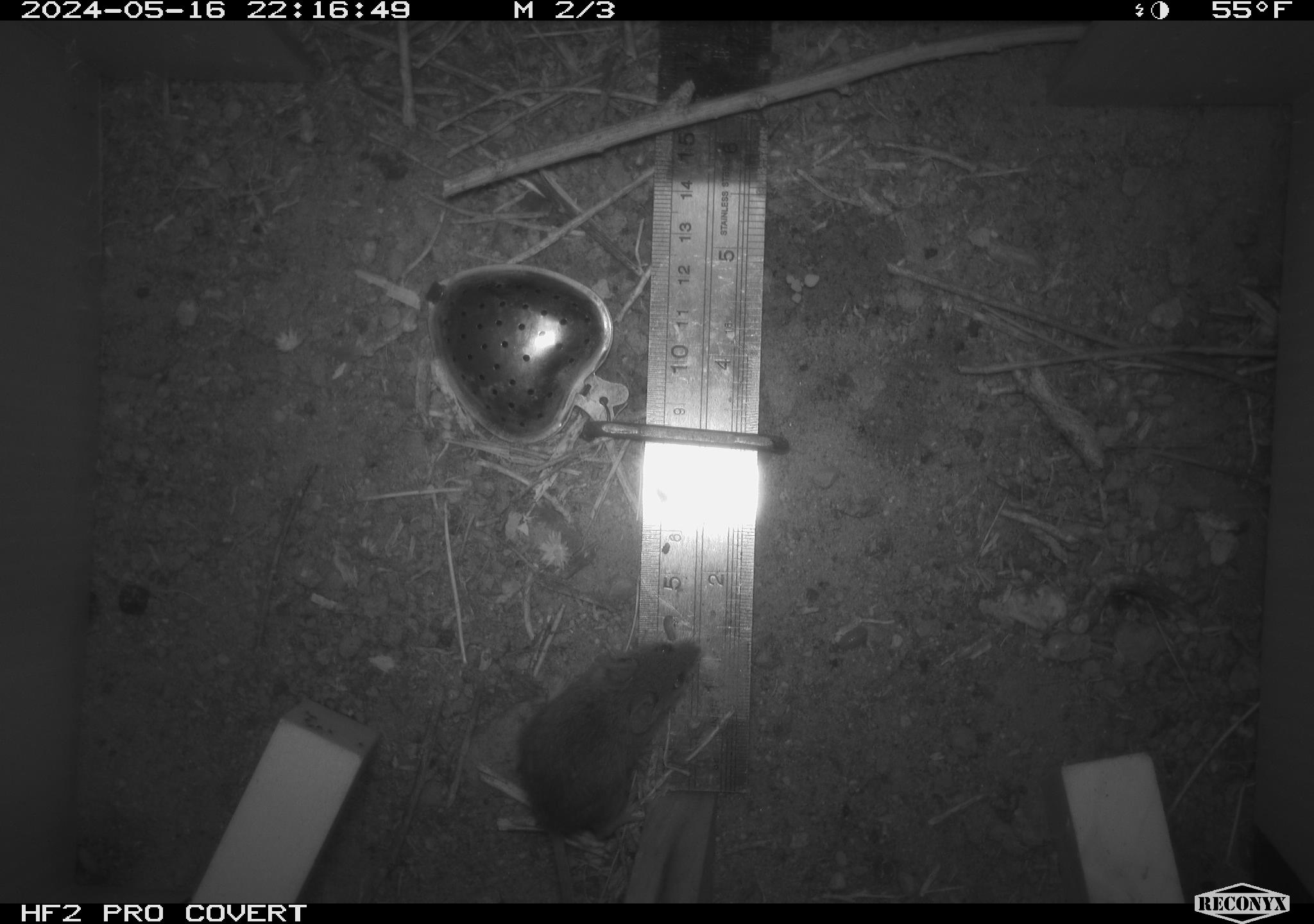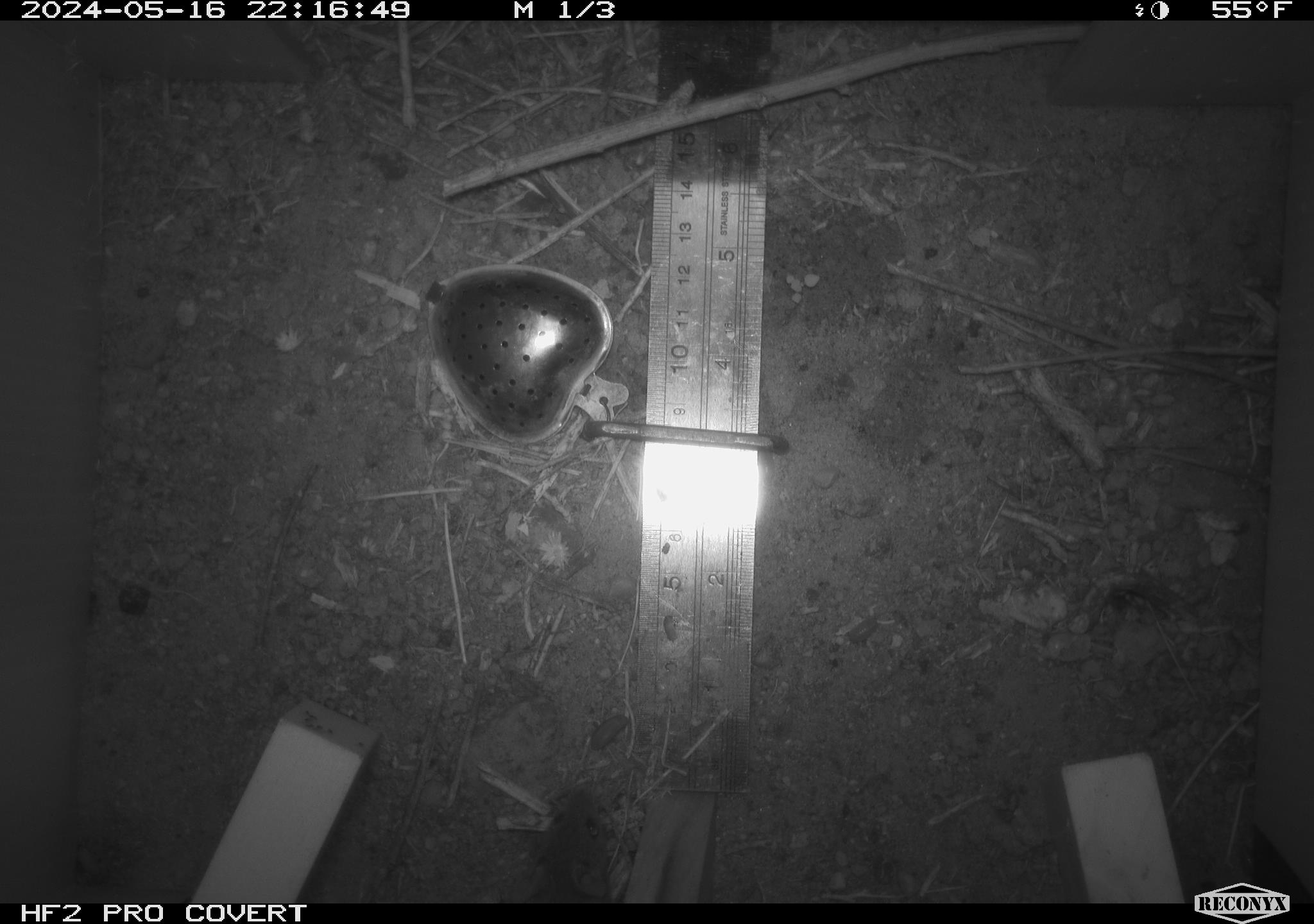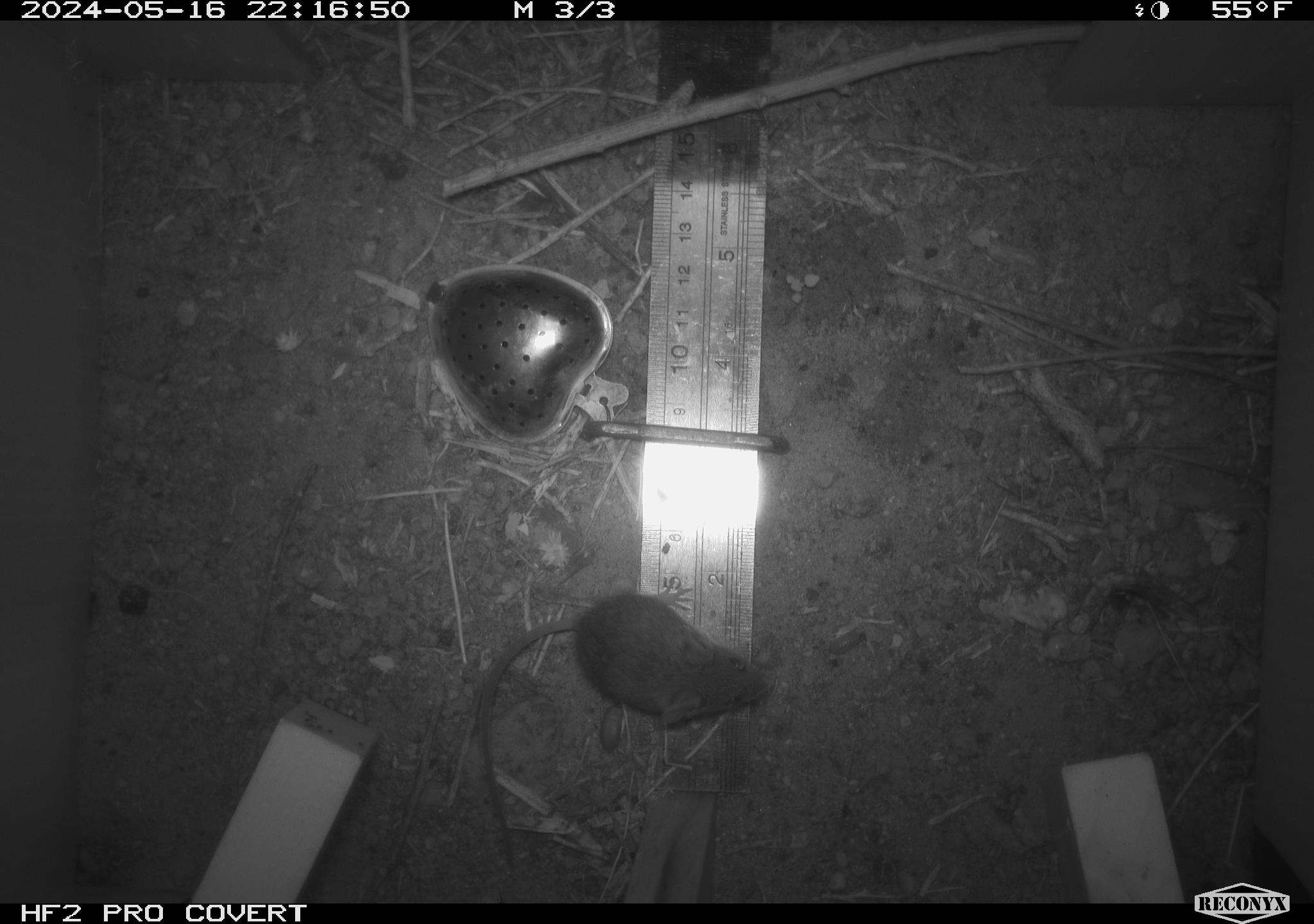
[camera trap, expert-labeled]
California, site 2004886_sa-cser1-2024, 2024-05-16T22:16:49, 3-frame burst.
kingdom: Animalia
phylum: Chordata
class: Mammalia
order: Rodentia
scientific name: Rodentia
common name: rodent